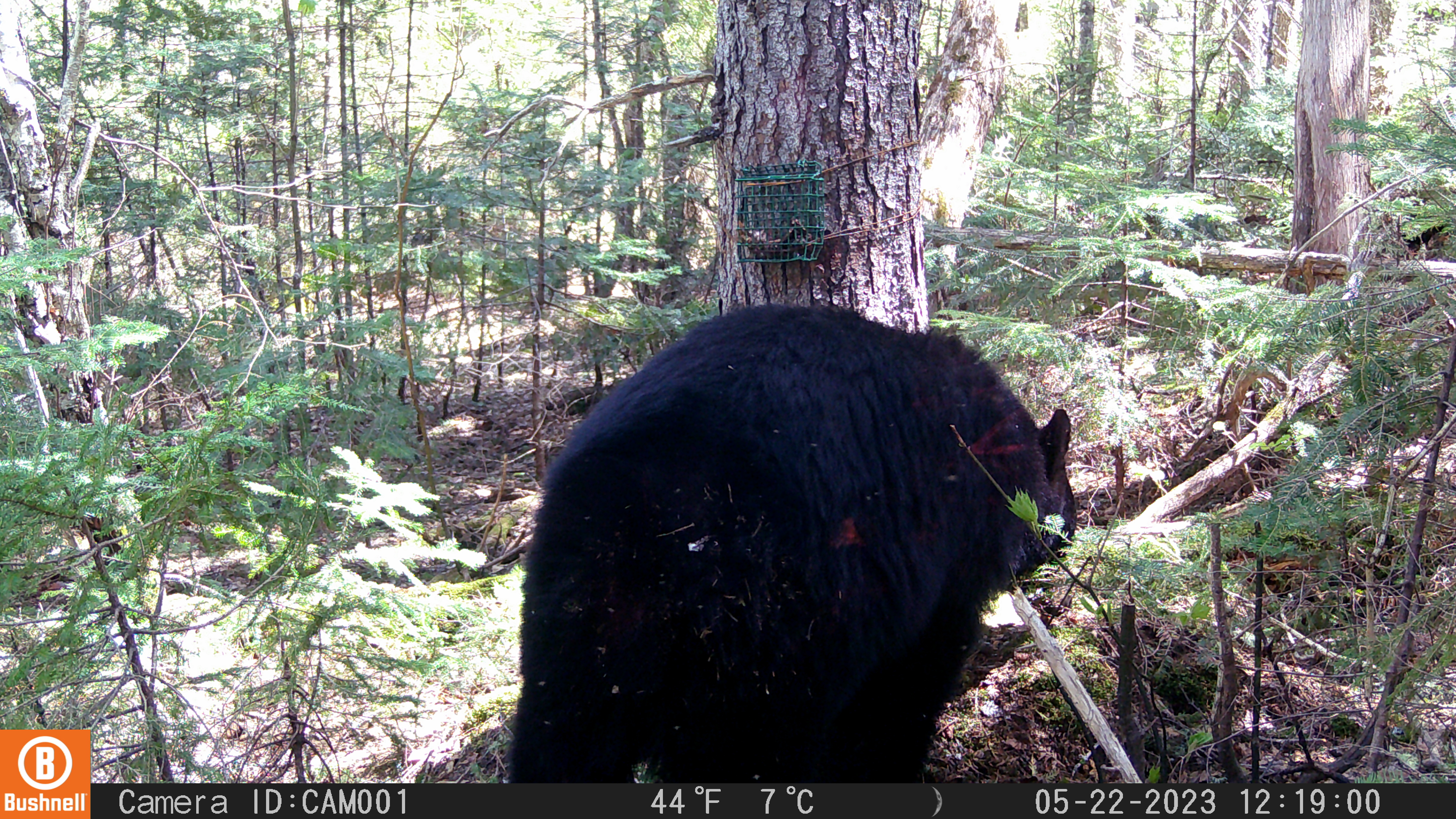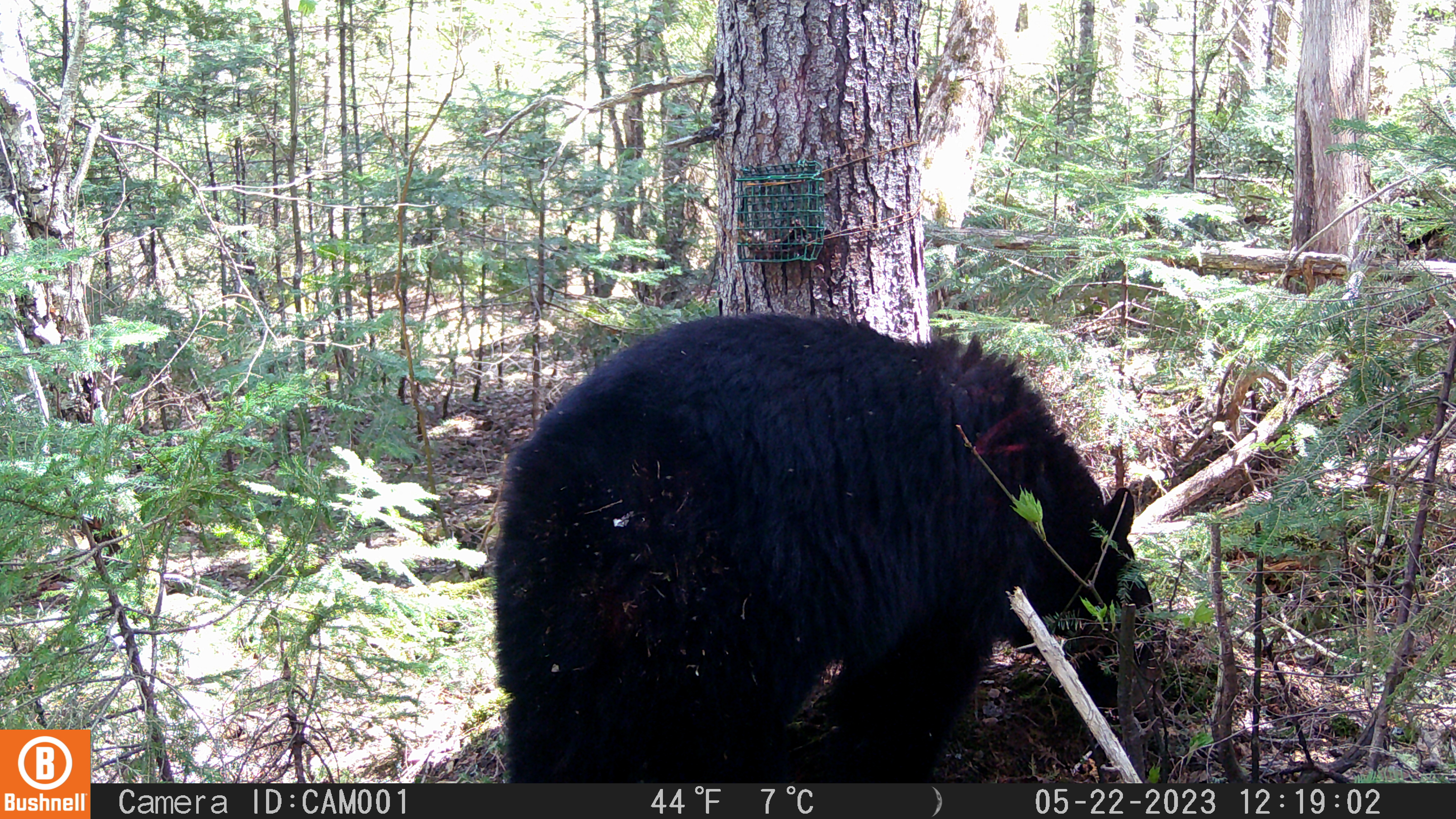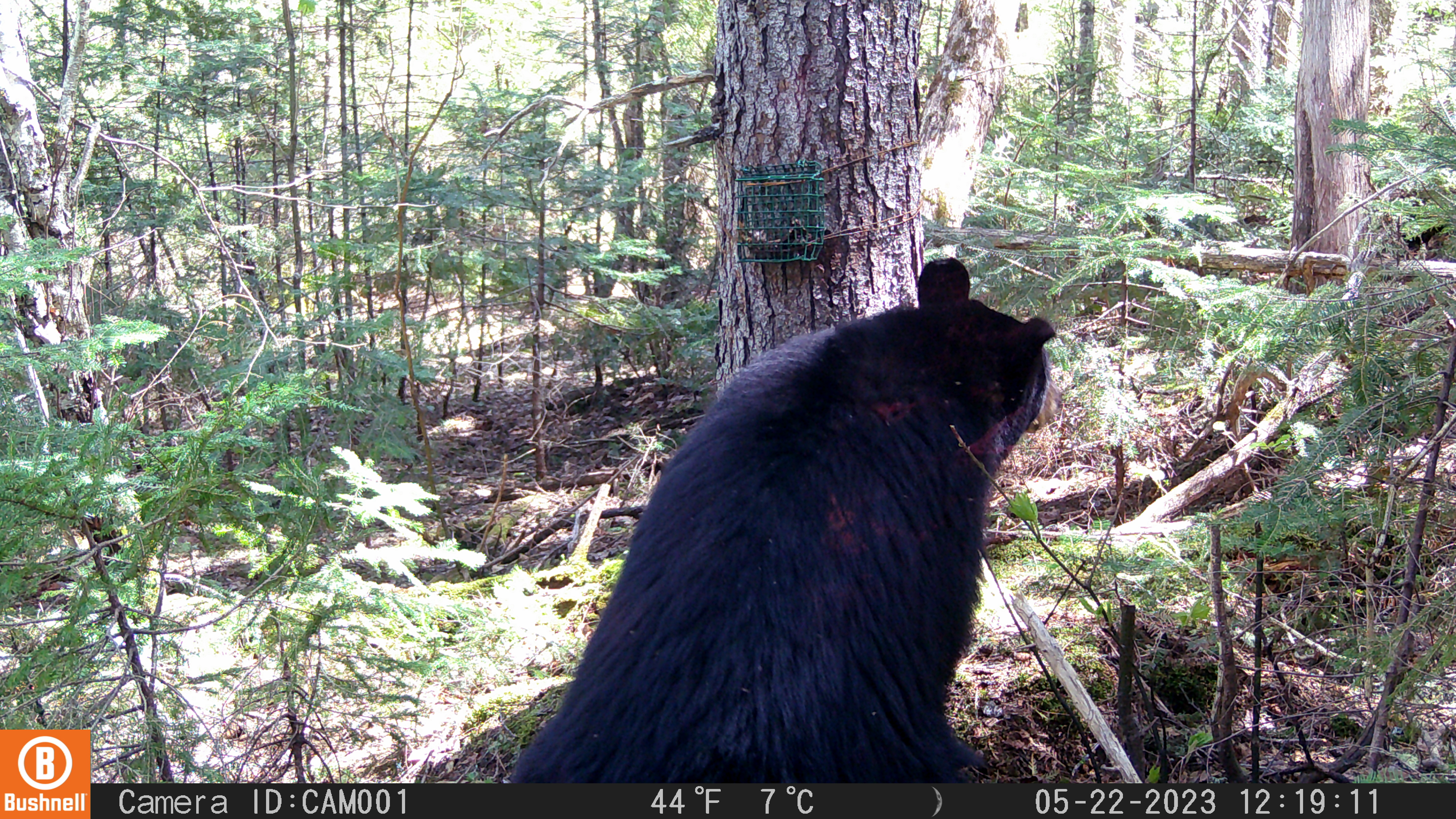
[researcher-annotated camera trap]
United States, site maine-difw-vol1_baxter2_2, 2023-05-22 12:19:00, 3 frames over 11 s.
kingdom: Animalia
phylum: Chordata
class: Mammalia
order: Carnivora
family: Ursidae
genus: Ursus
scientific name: Ursus americanus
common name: black bear